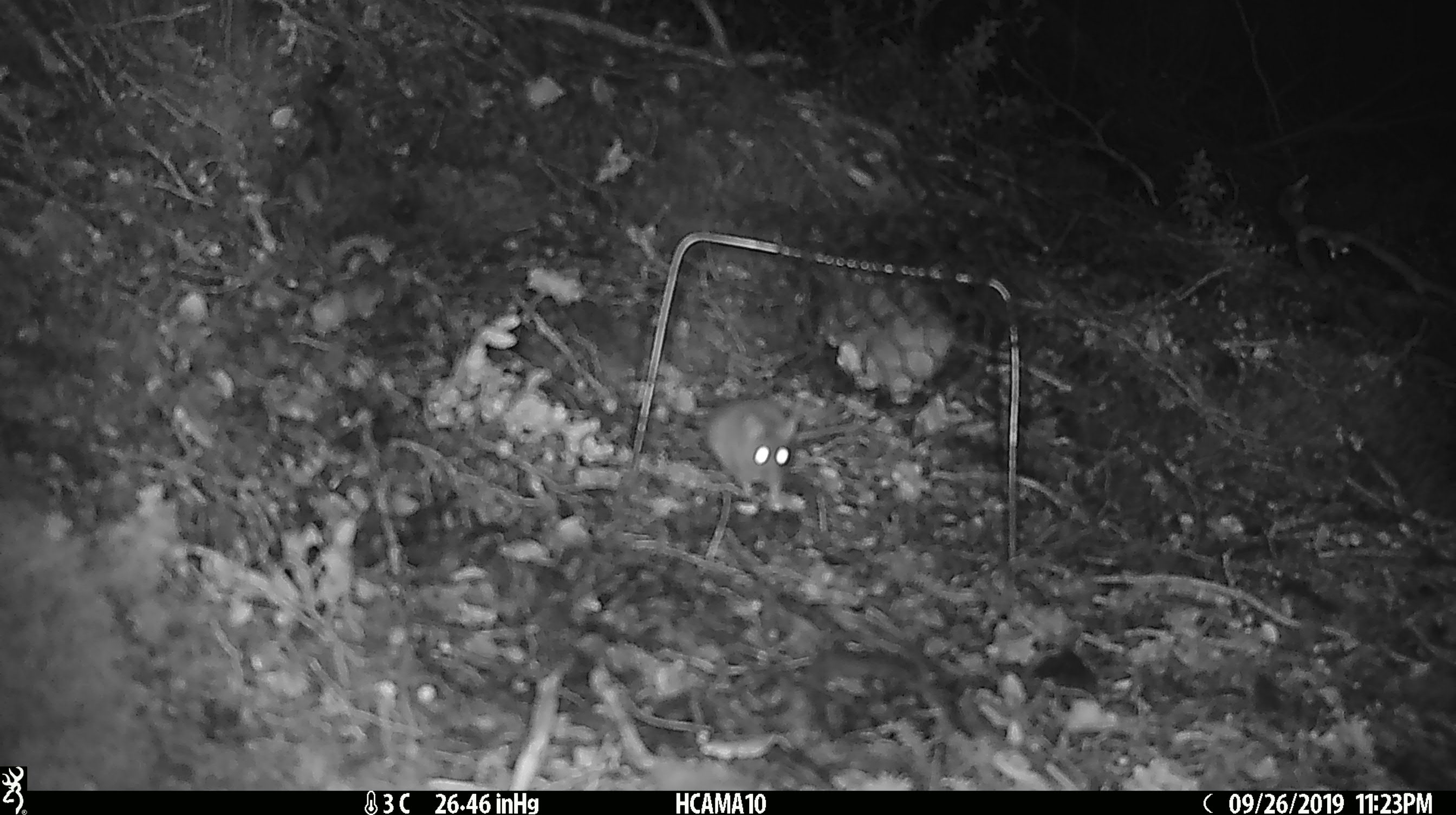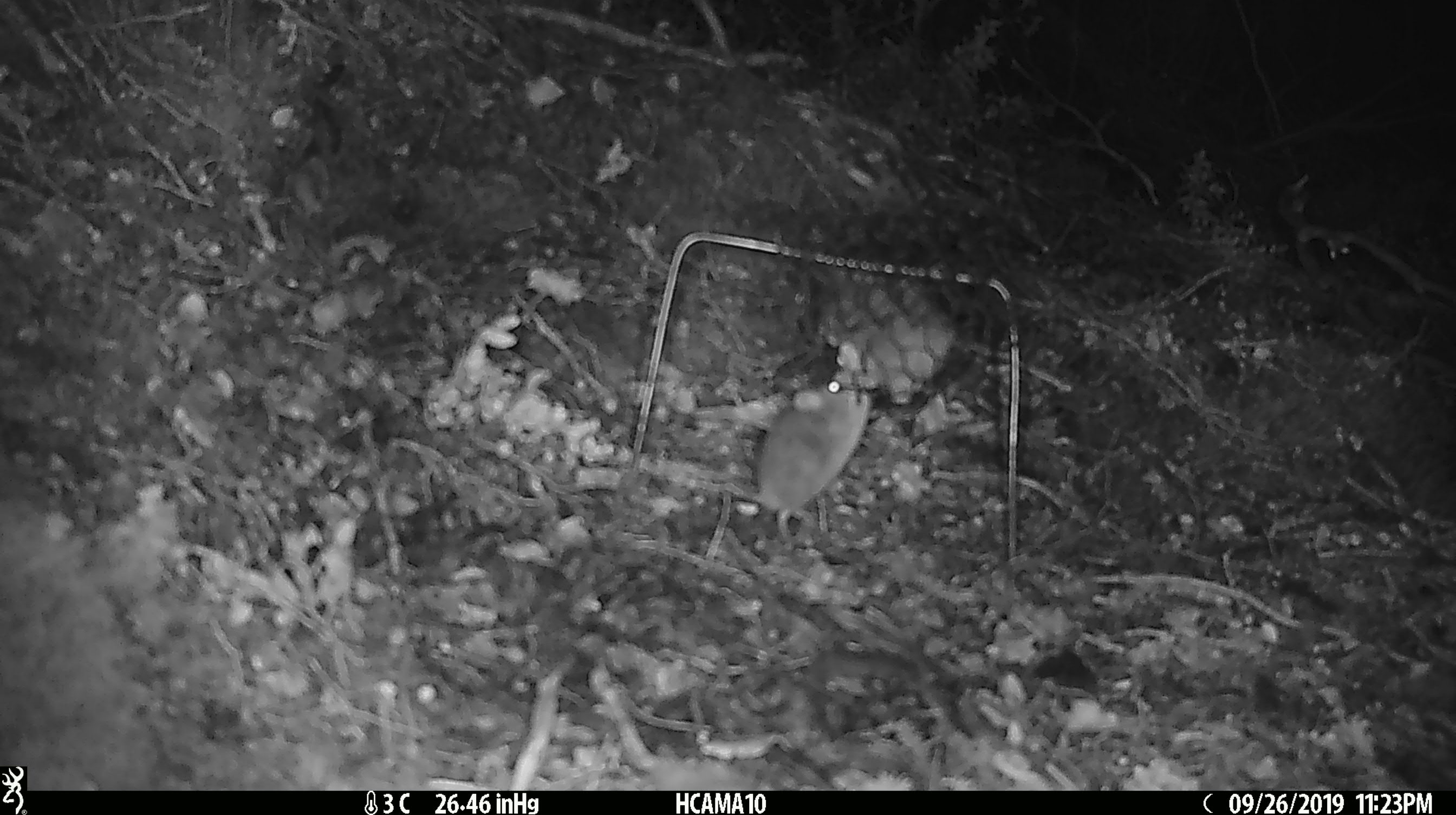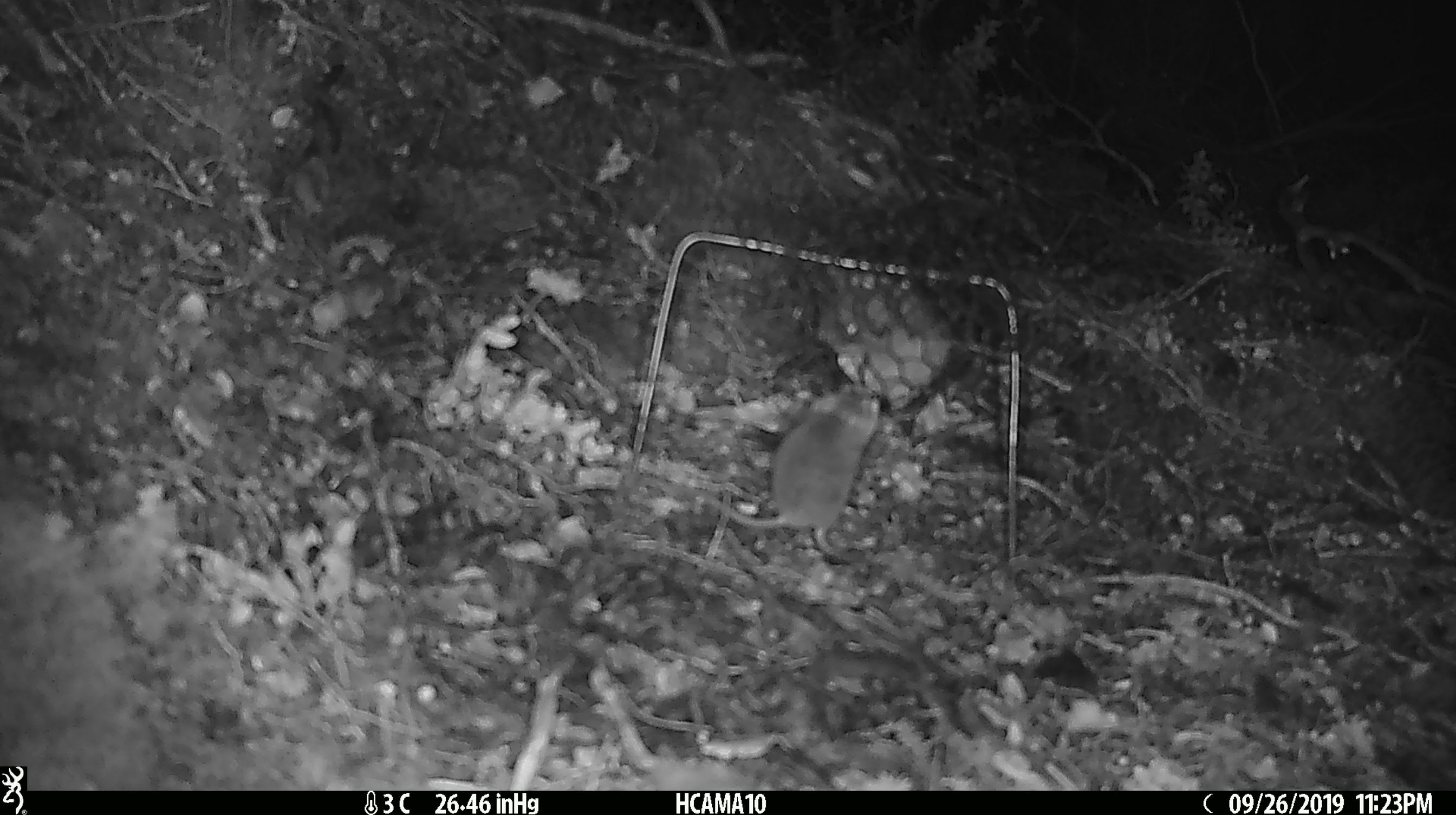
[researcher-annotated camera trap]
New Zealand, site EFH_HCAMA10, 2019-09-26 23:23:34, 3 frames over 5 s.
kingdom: Animalia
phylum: Chordata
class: Mammalia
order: Rodentia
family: Muridae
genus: Mus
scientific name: Mus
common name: mouse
Mouse (Mus).